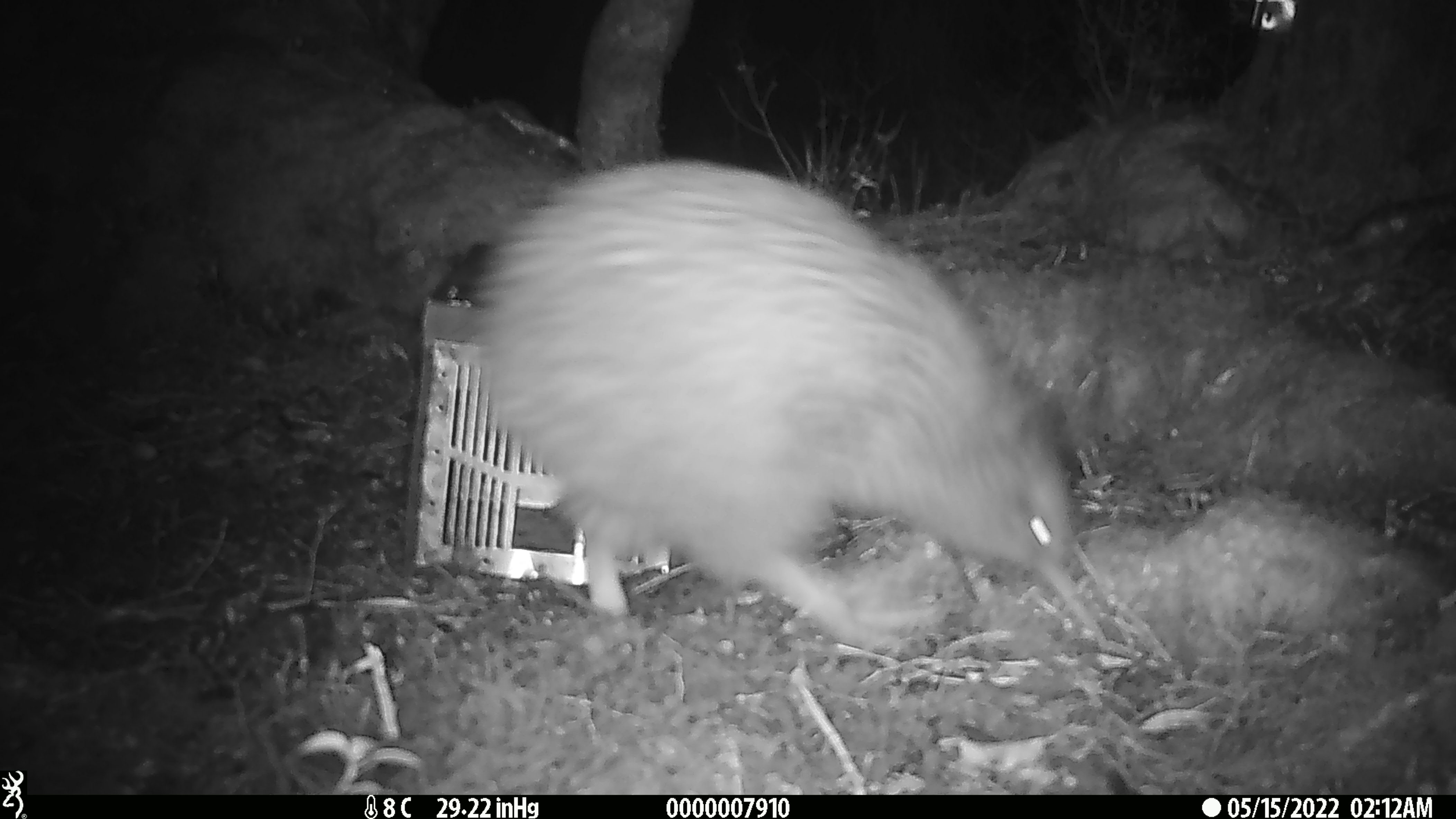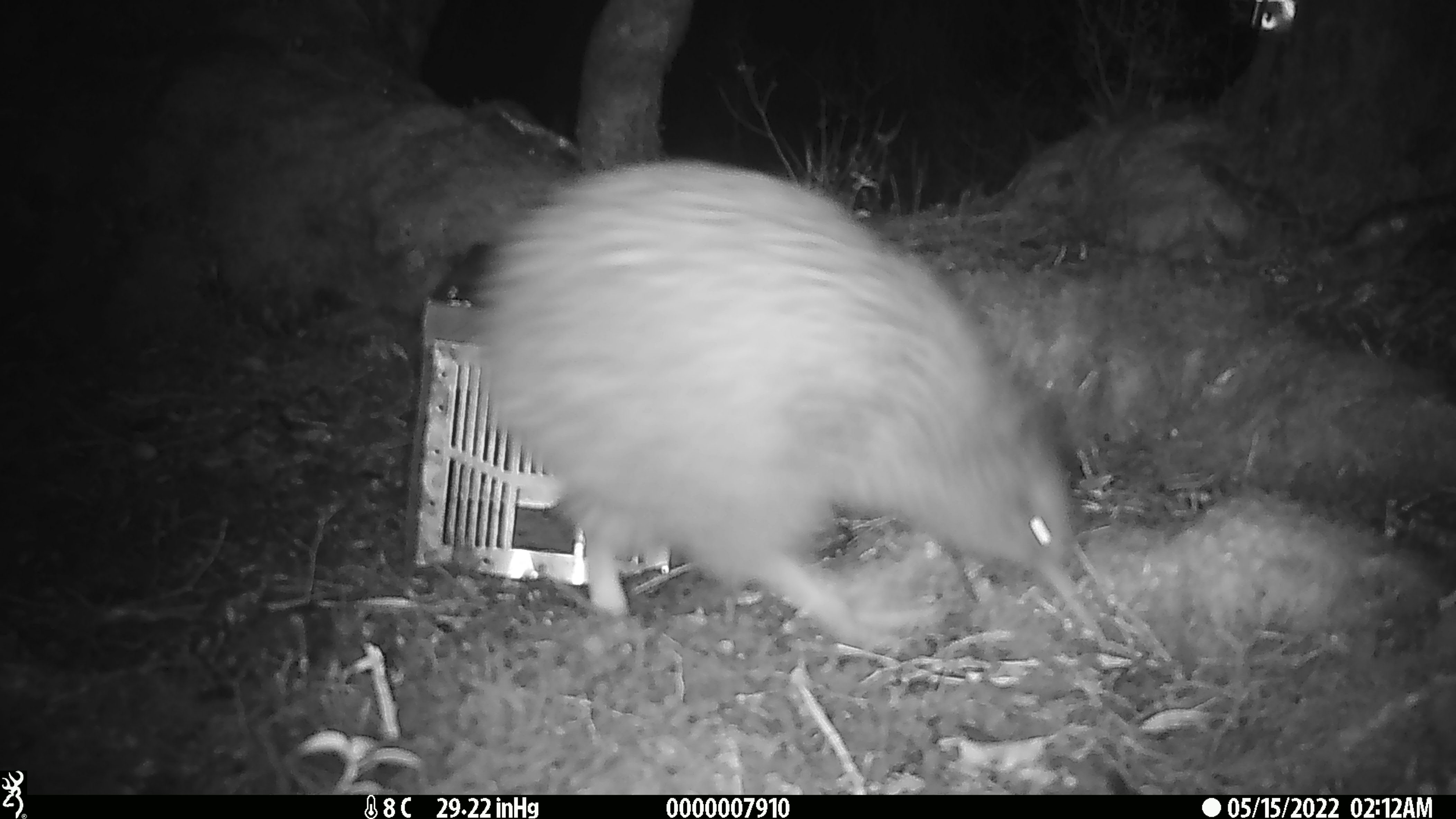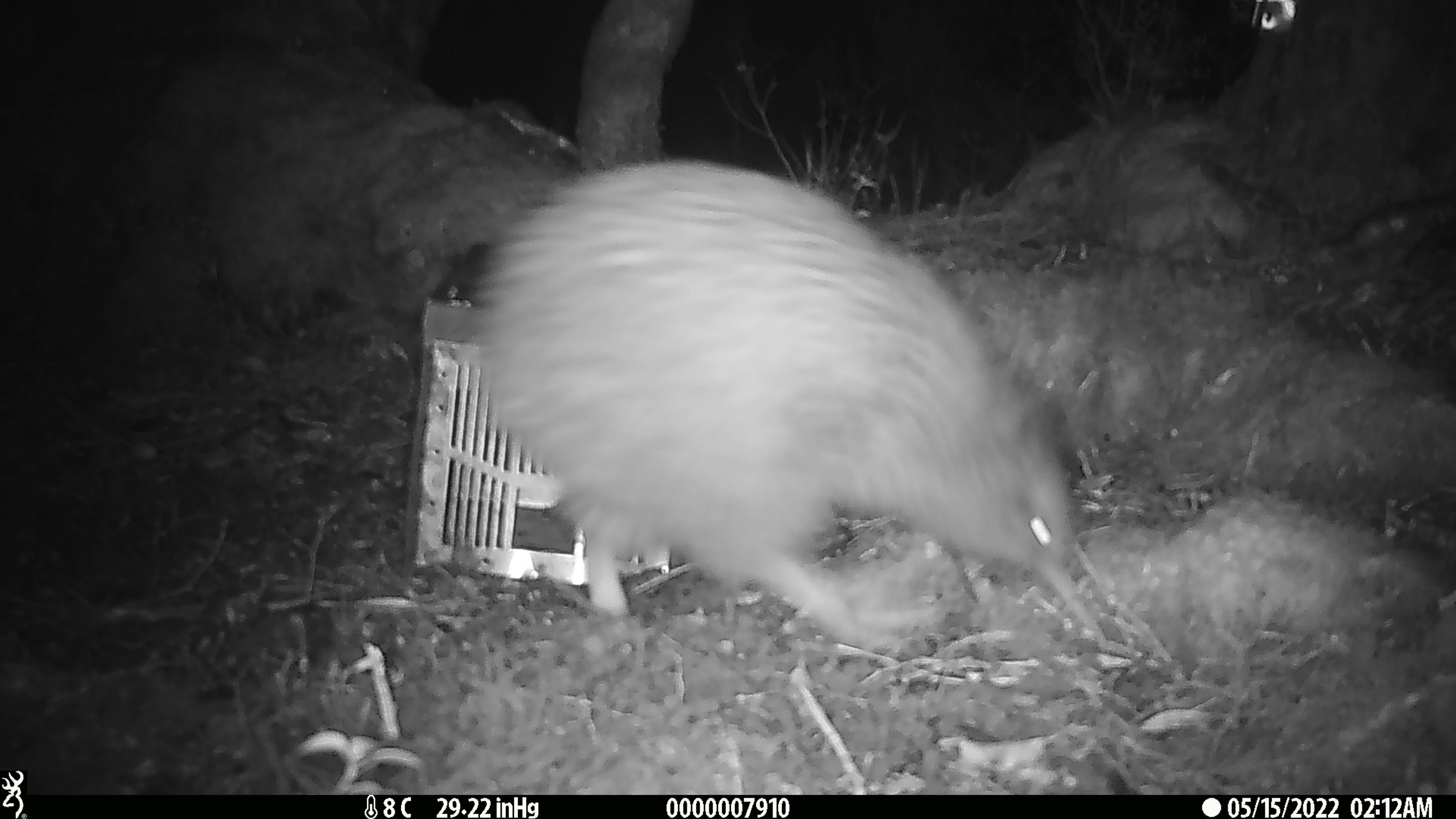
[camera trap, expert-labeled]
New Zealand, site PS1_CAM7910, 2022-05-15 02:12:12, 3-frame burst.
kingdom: Animalia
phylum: Chordata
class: Aves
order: Apterygiformes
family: Apterygidae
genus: Apteryx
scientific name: Apteryx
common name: kiwi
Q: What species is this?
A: Kiwi (Apteryx).